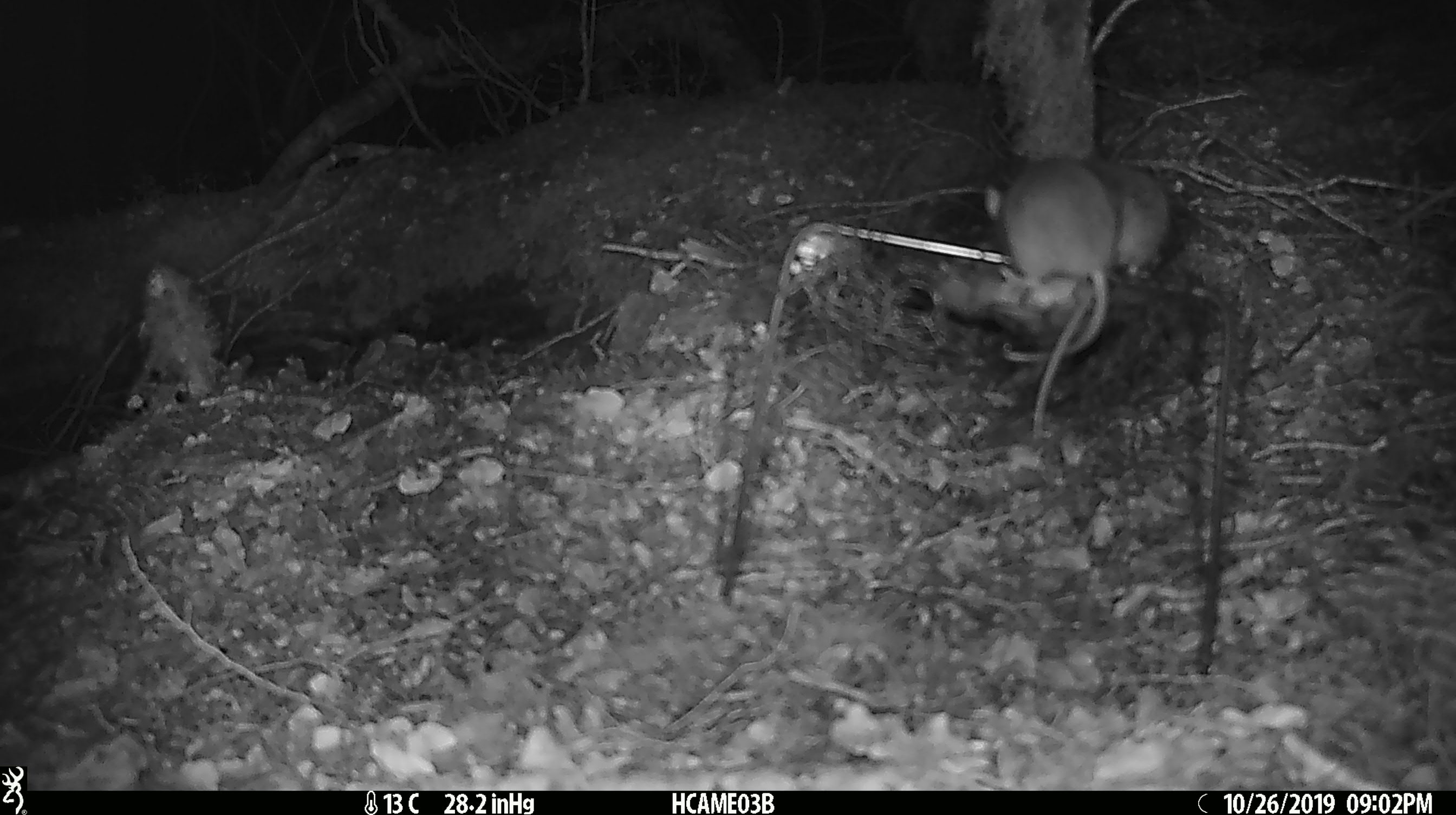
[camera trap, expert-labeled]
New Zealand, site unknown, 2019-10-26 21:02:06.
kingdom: Animalia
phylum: Chordata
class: Mammalia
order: Rodentia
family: Muridae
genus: Mus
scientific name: Mus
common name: mouse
Mouse (Mus).